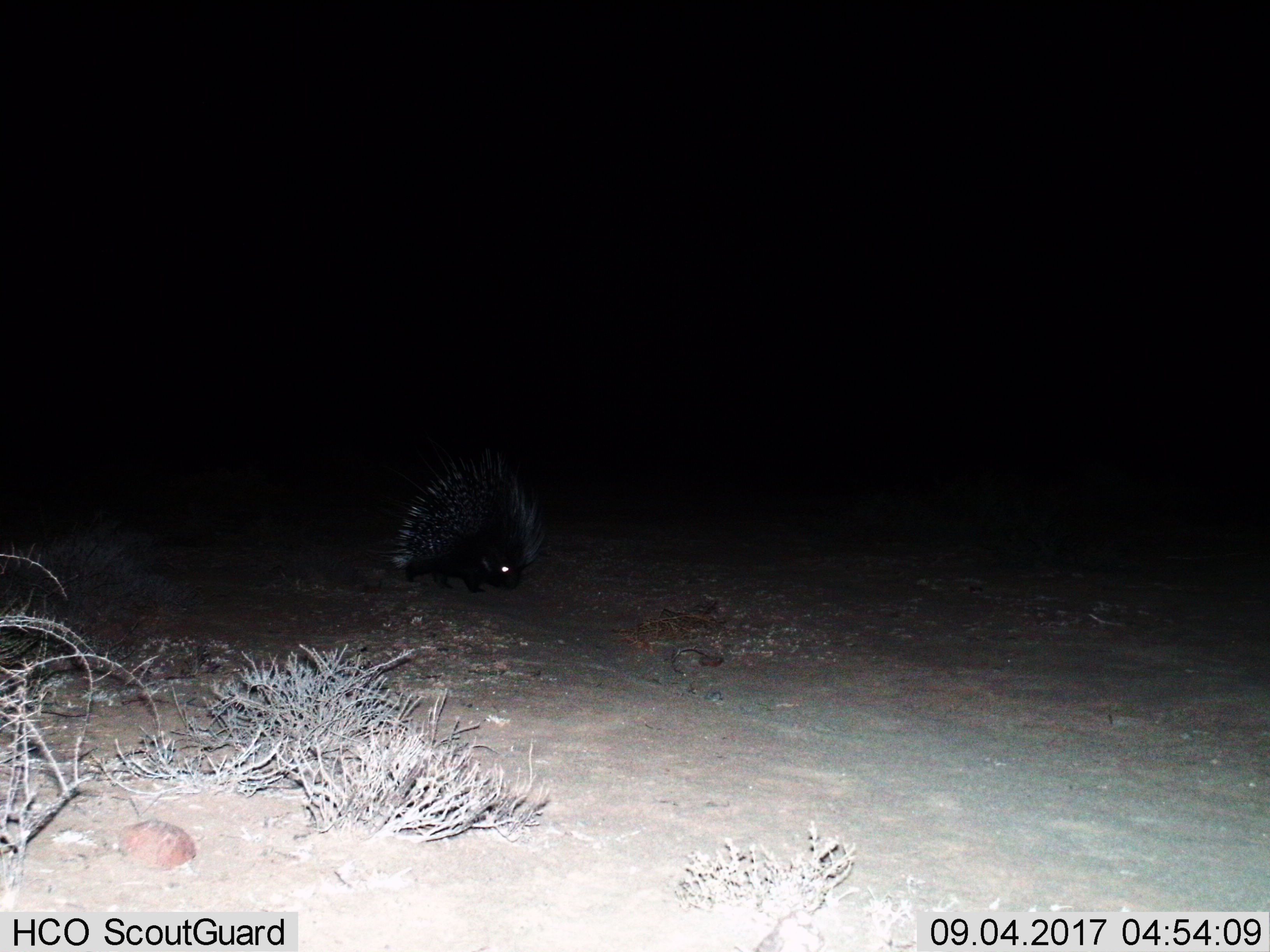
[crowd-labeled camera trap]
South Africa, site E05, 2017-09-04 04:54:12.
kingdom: Animalia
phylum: Chordata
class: Mammalia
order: Rodentia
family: Hystricidae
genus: Hystrix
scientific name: Hystrix africaeaustralis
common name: cape porcupine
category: porcupine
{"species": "porcupine (cape porcupine) (Hystrix africaeaustralis)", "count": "1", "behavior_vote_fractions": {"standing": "11%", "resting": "0%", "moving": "78%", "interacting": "0%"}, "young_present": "0%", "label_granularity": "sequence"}